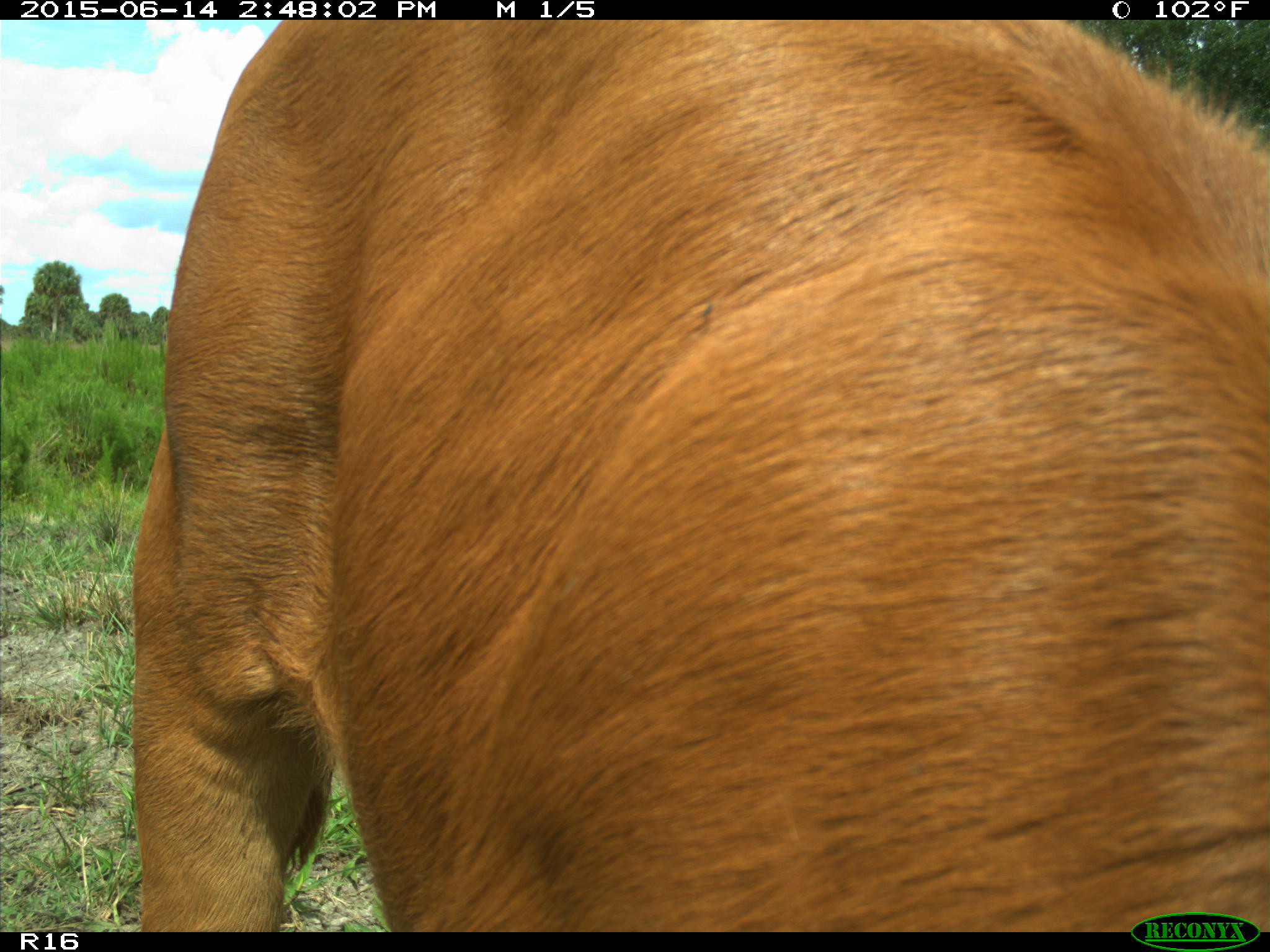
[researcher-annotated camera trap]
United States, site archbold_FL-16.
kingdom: Animalia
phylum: Chordata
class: Mammalia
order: Artiodactyla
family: Bovidae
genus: Bos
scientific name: Bos taurus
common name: domestic cow